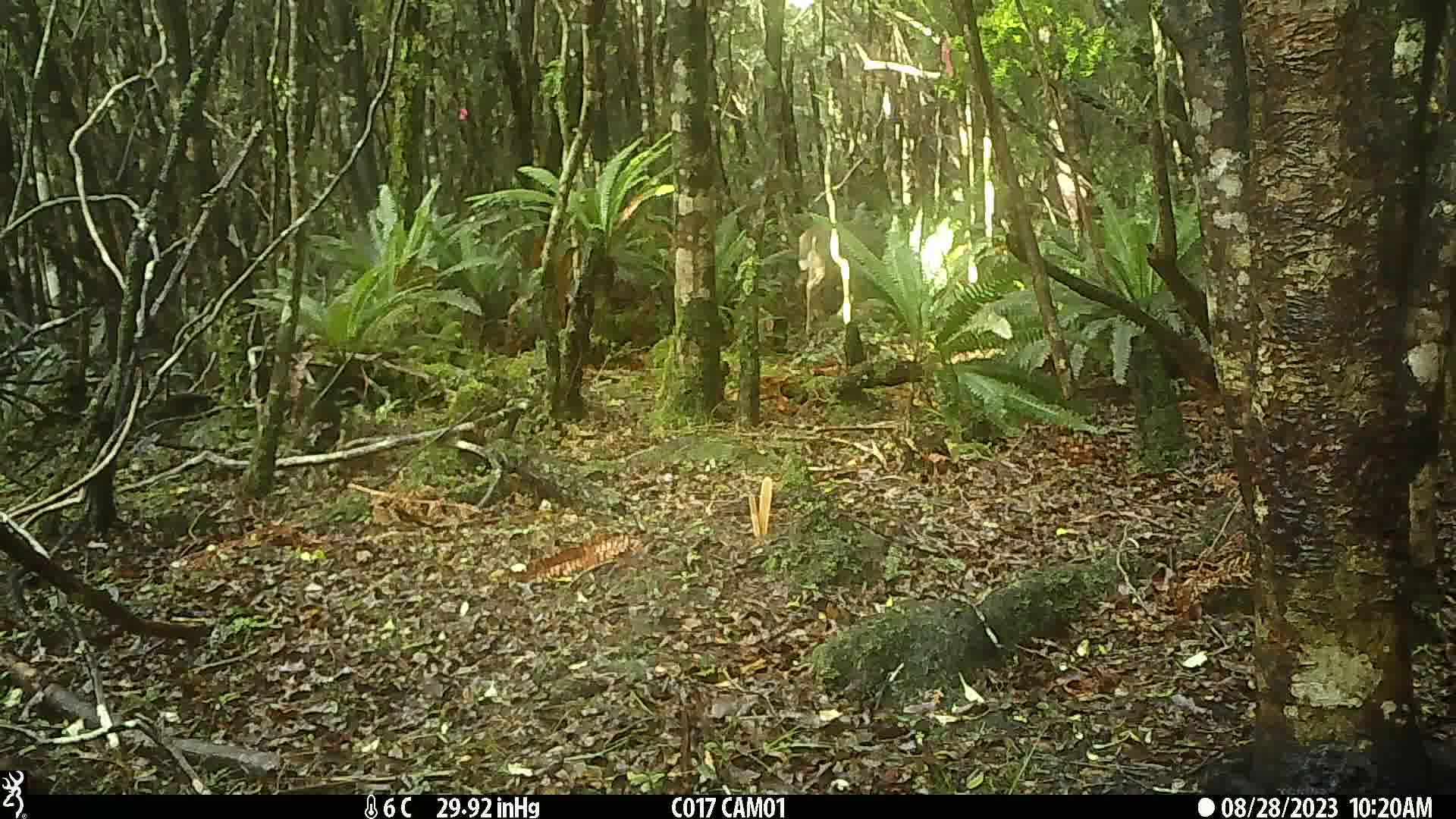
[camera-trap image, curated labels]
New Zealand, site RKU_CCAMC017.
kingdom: Animalia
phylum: Chordata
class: Mammalia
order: Artiodactyla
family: Cervidae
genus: Odocoileus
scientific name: Odocoileus virginianus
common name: white-tailed deer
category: white tailed deer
White tailed deer (white-tailed deer) (Odocoileus virginianus).